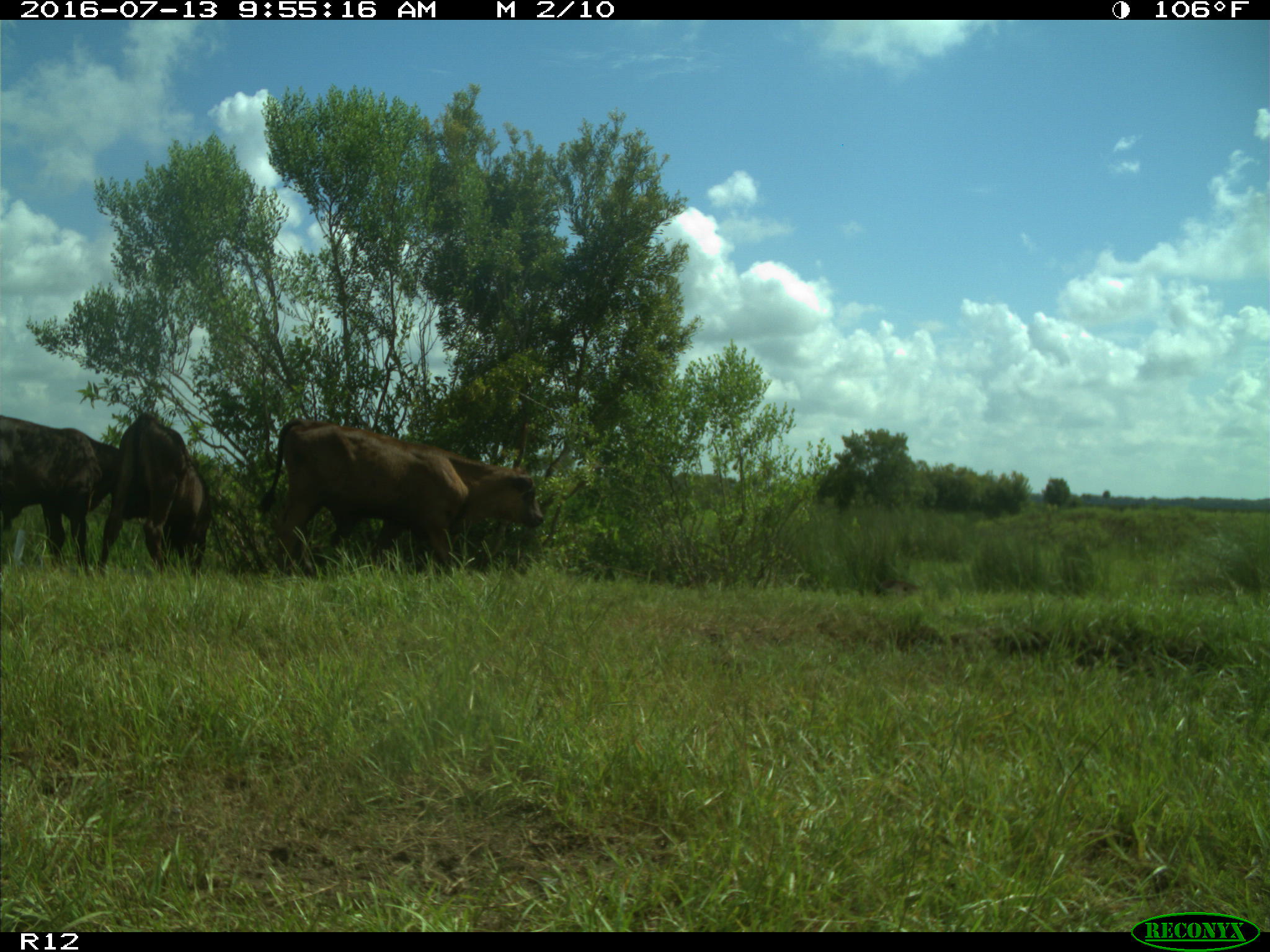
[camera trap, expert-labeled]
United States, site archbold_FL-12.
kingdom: Animalia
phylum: Chordata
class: Mammalia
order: Artiodactyla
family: Bovidae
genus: Bos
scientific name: Bos taurus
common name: domestic cow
Bos taurus (domestic cow).